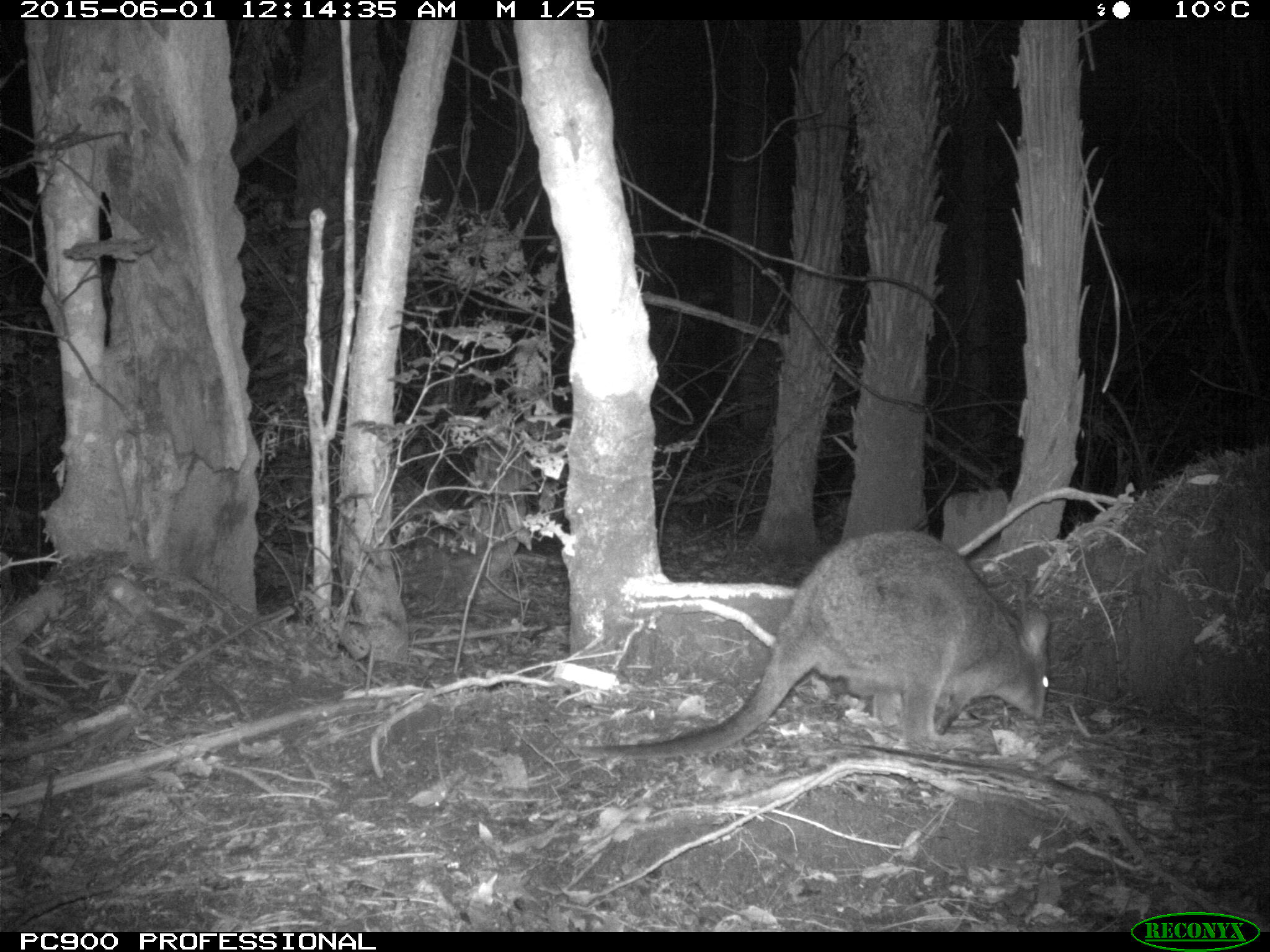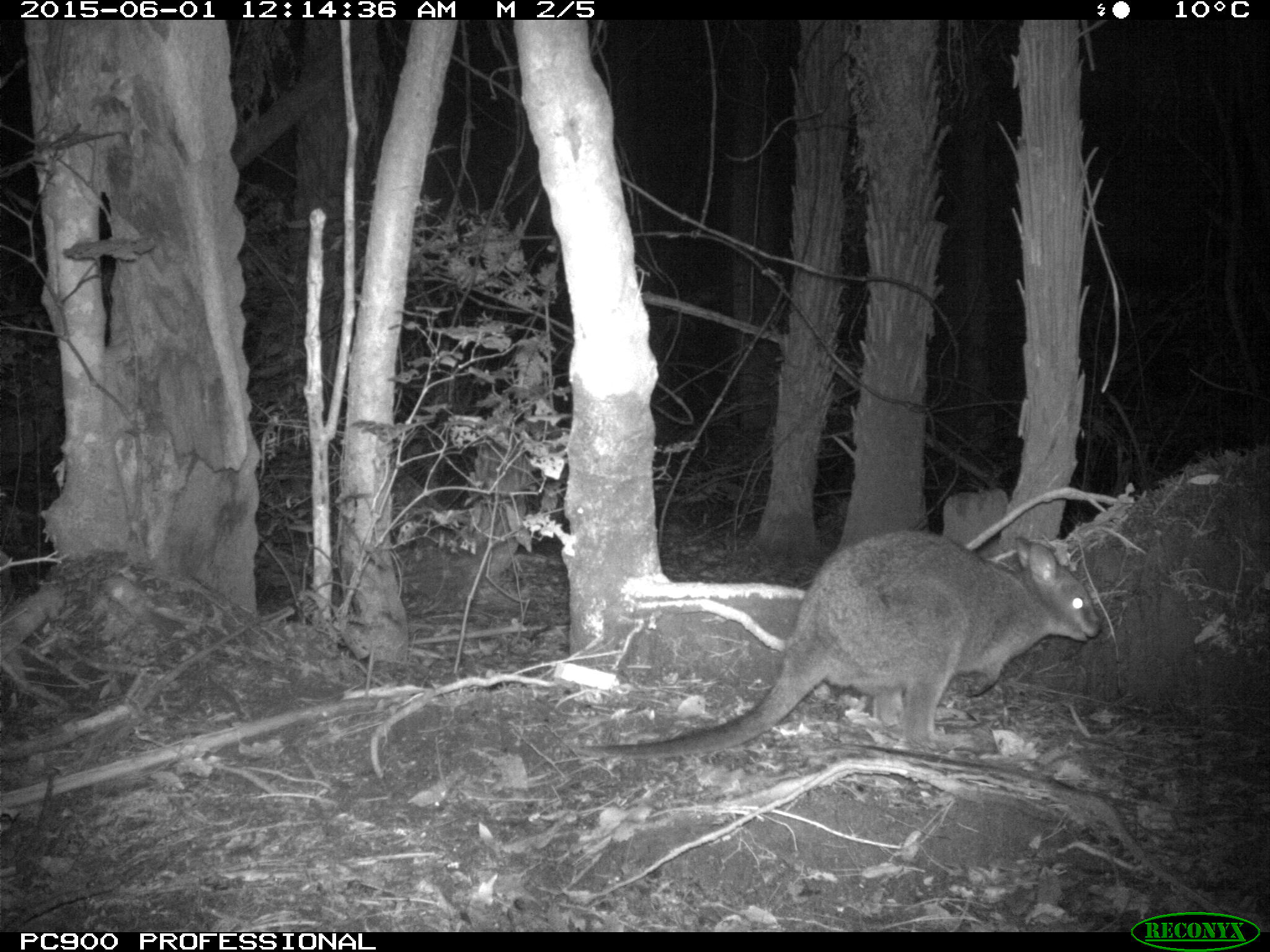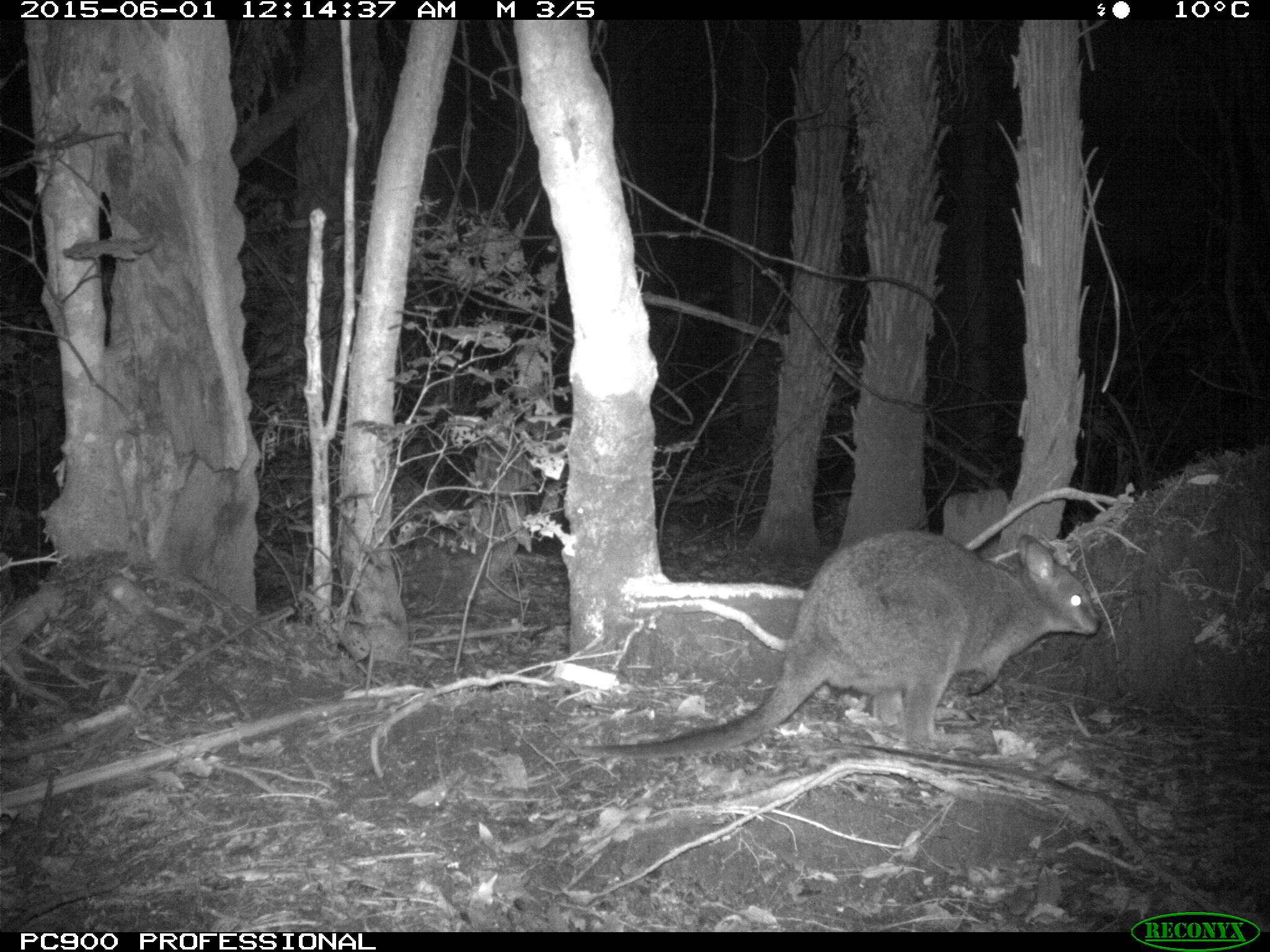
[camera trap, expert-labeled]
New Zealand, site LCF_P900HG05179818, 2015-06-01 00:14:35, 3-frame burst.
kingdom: Animalia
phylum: Chordata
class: Mammalia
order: Diprotodontia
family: Macropodidae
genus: Notamacropus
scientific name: Notamacropus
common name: wallaby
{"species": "wallaby (Notamacropus)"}